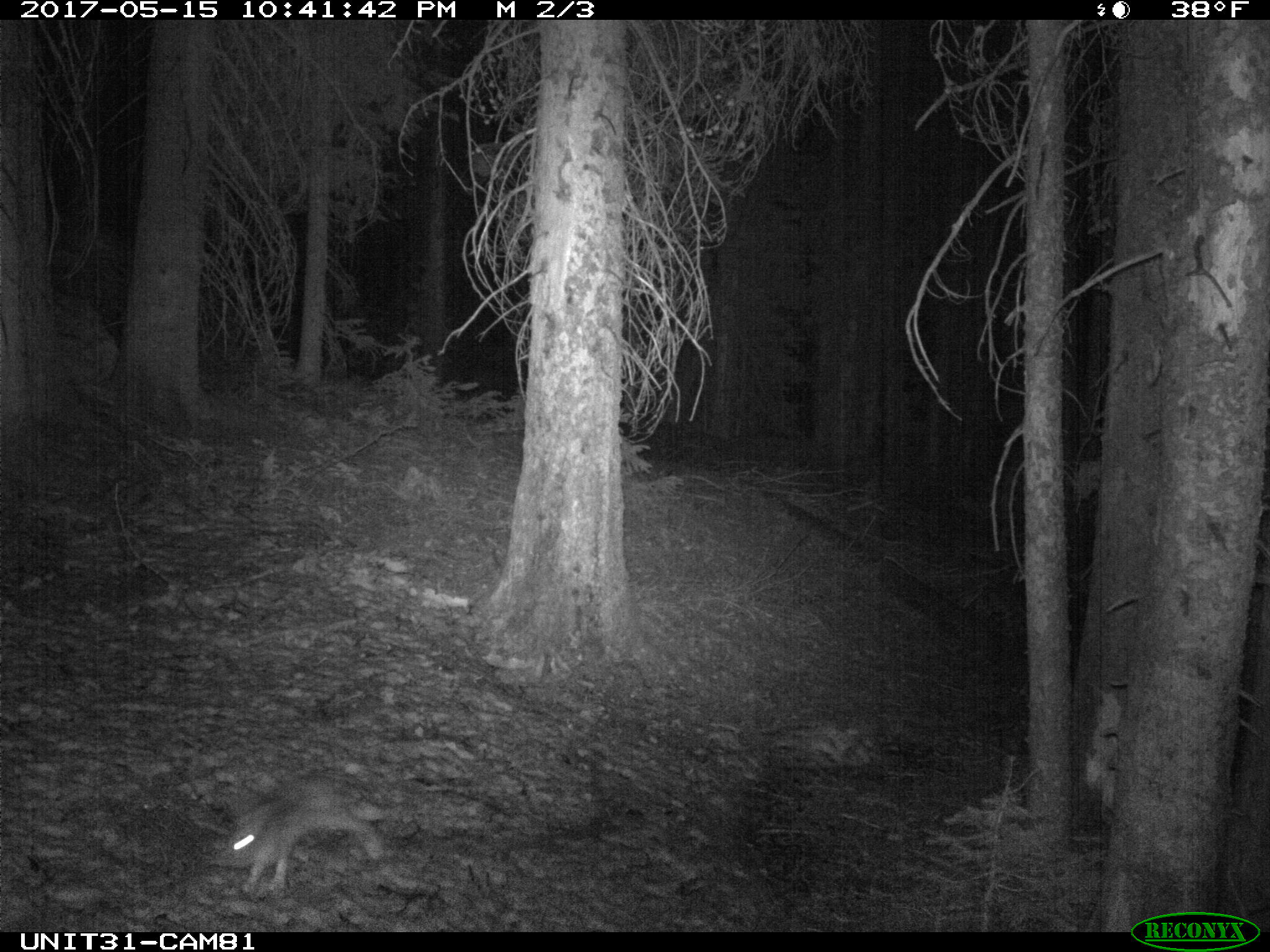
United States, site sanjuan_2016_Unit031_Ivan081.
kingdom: Animalia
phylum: Chordata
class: Mammalia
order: Lagomorpha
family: Leporidae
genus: Lepus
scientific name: Lepus americanus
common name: snowshoe hare